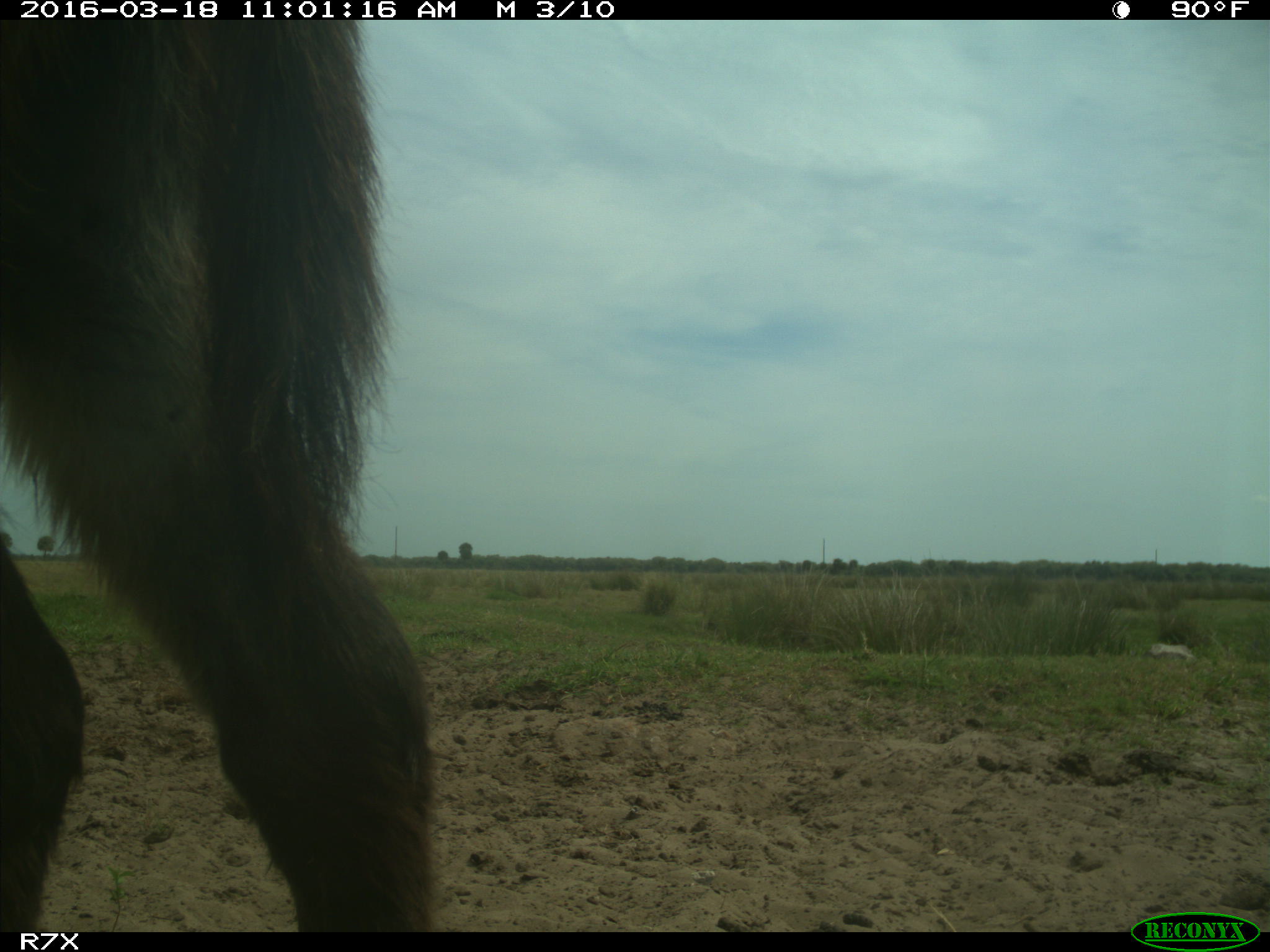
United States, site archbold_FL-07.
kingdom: Animalia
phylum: Chordata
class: Mammalia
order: Perissodactyla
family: Equidae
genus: Equus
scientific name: Equus africanus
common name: african wild ass